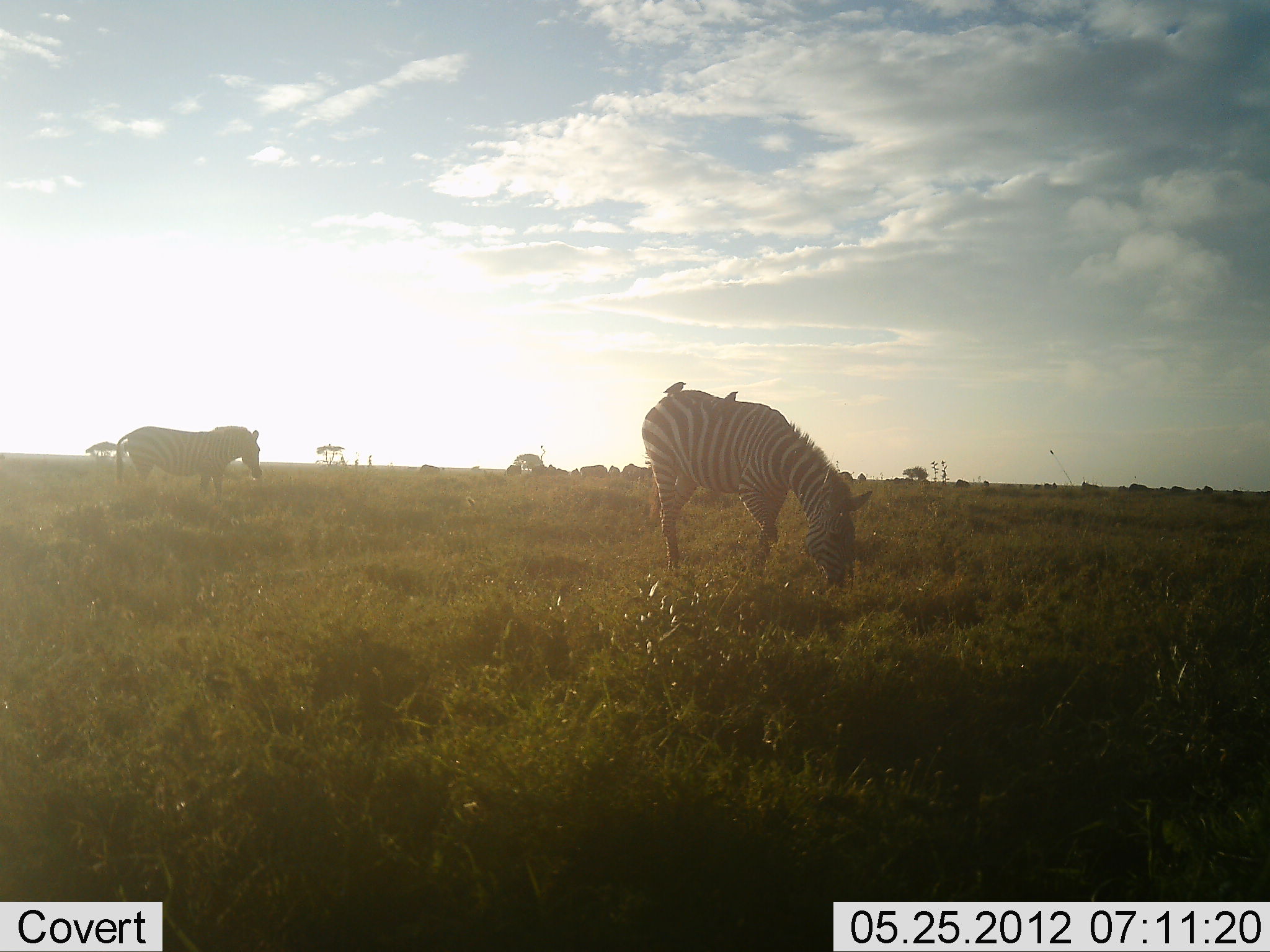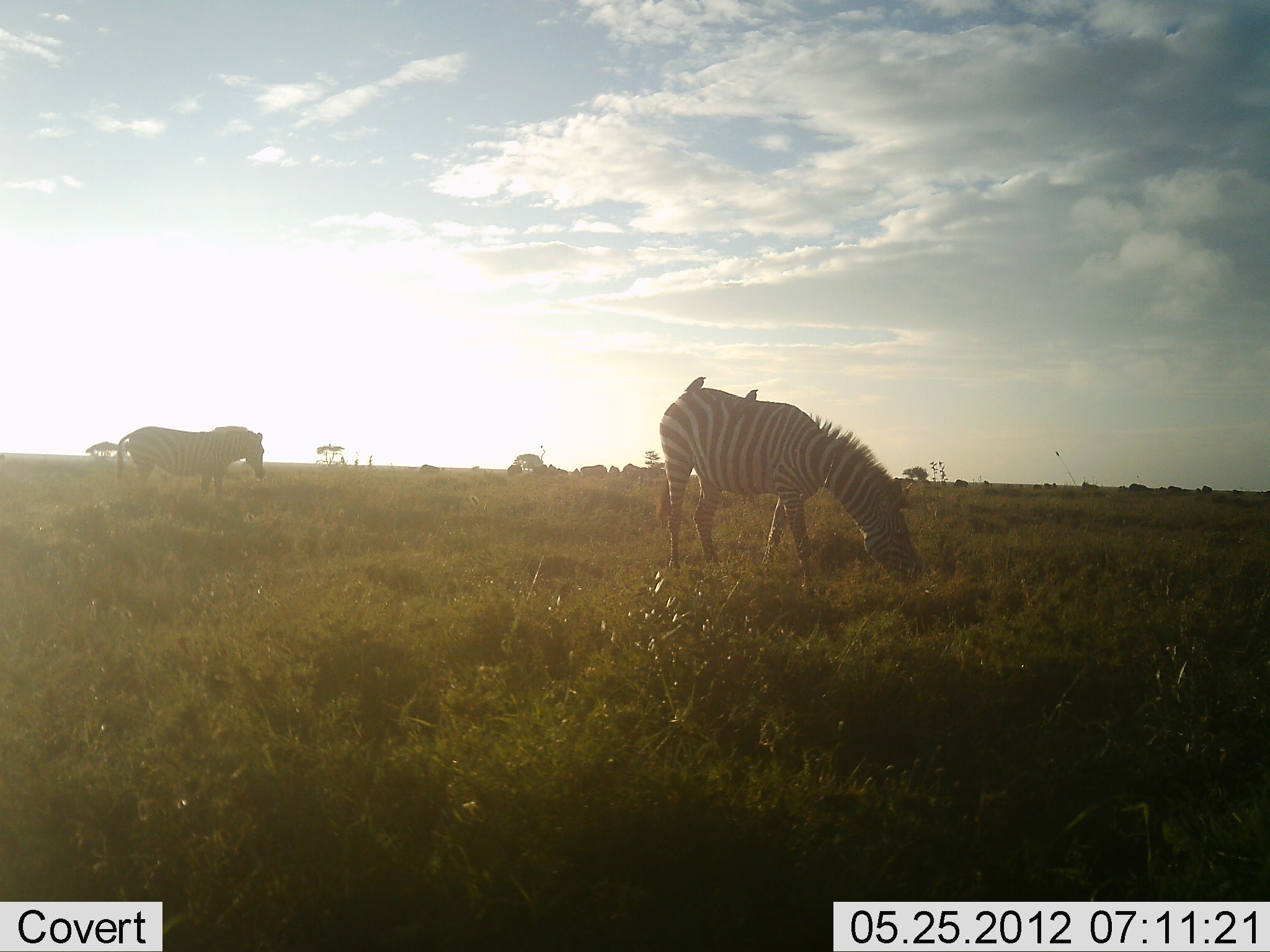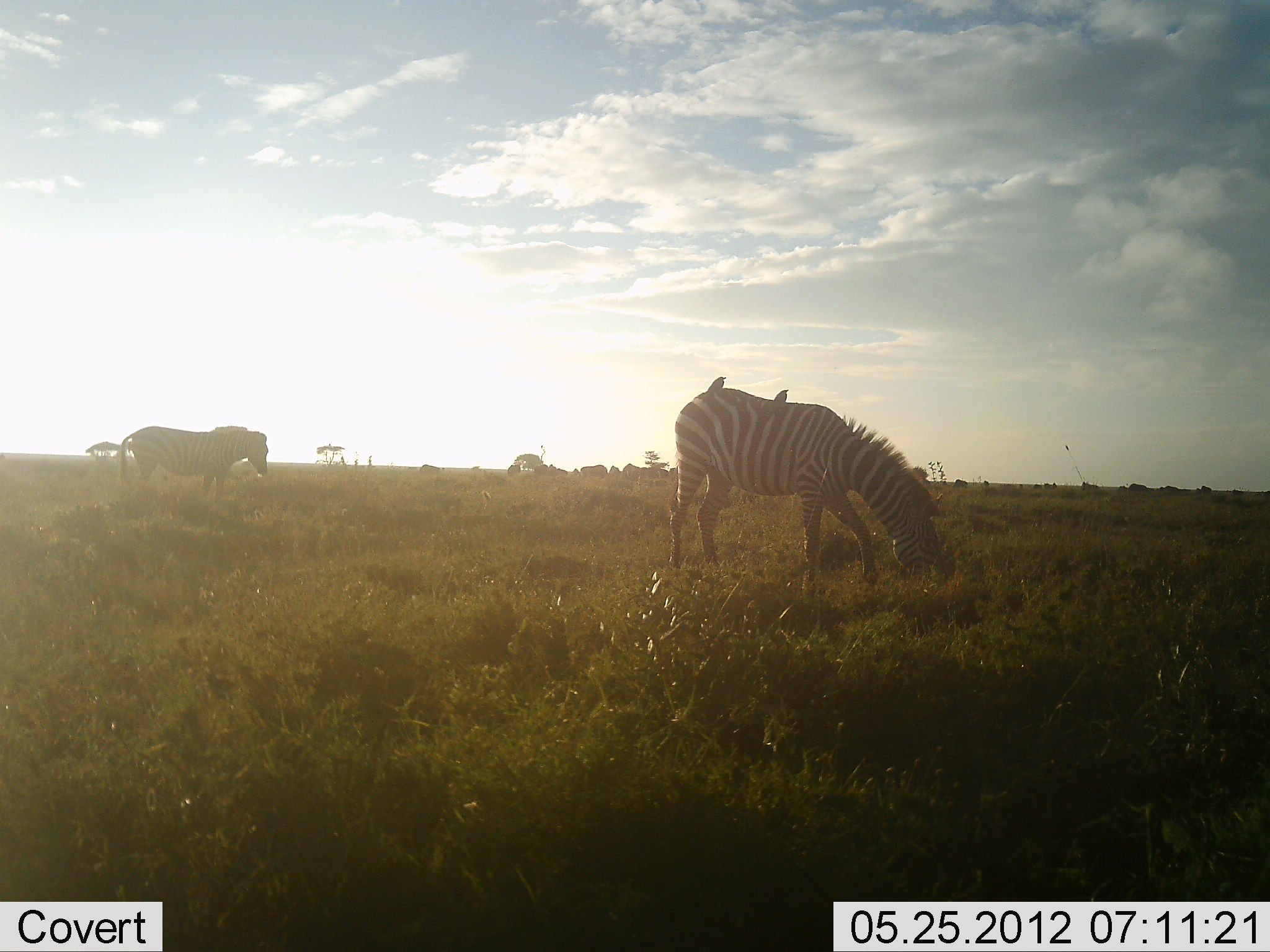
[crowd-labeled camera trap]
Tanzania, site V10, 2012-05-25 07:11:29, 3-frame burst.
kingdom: Animalia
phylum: Chordata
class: Mammalia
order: Perissodactyla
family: Equidae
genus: Equus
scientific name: Equus quagga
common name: plains zebra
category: zebra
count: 2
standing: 62%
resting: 0%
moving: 31%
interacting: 0%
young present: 0%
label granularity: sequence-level